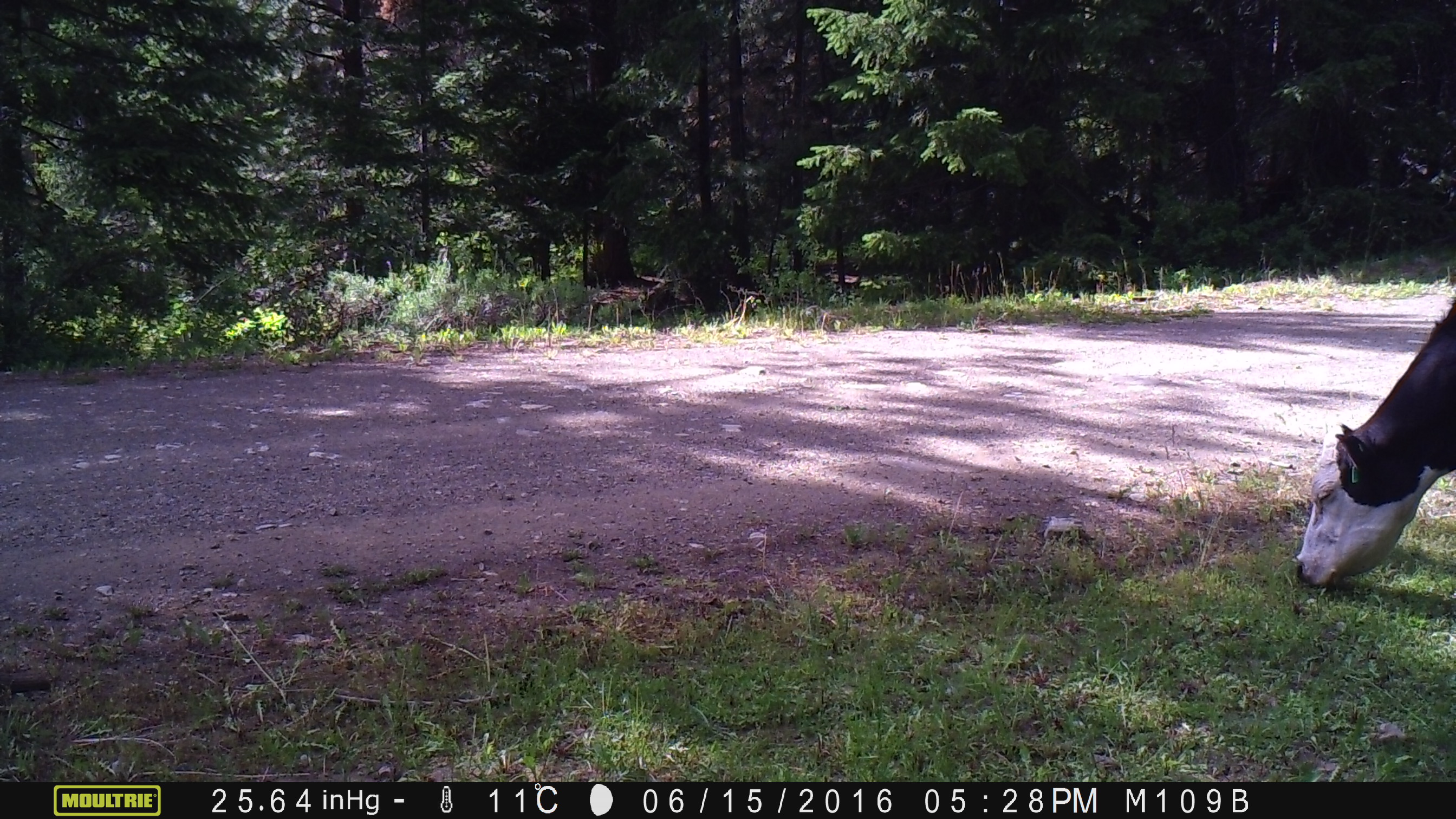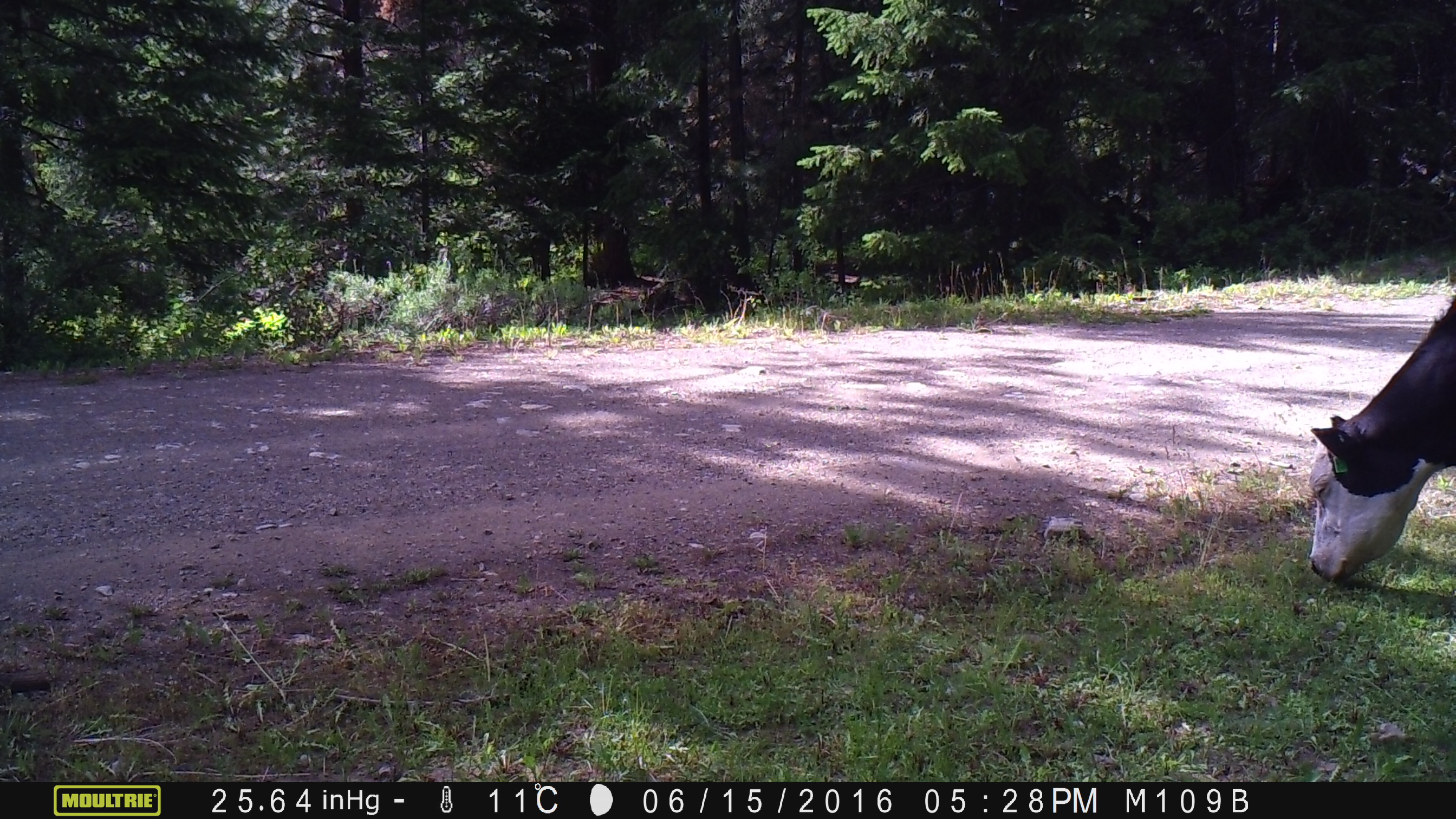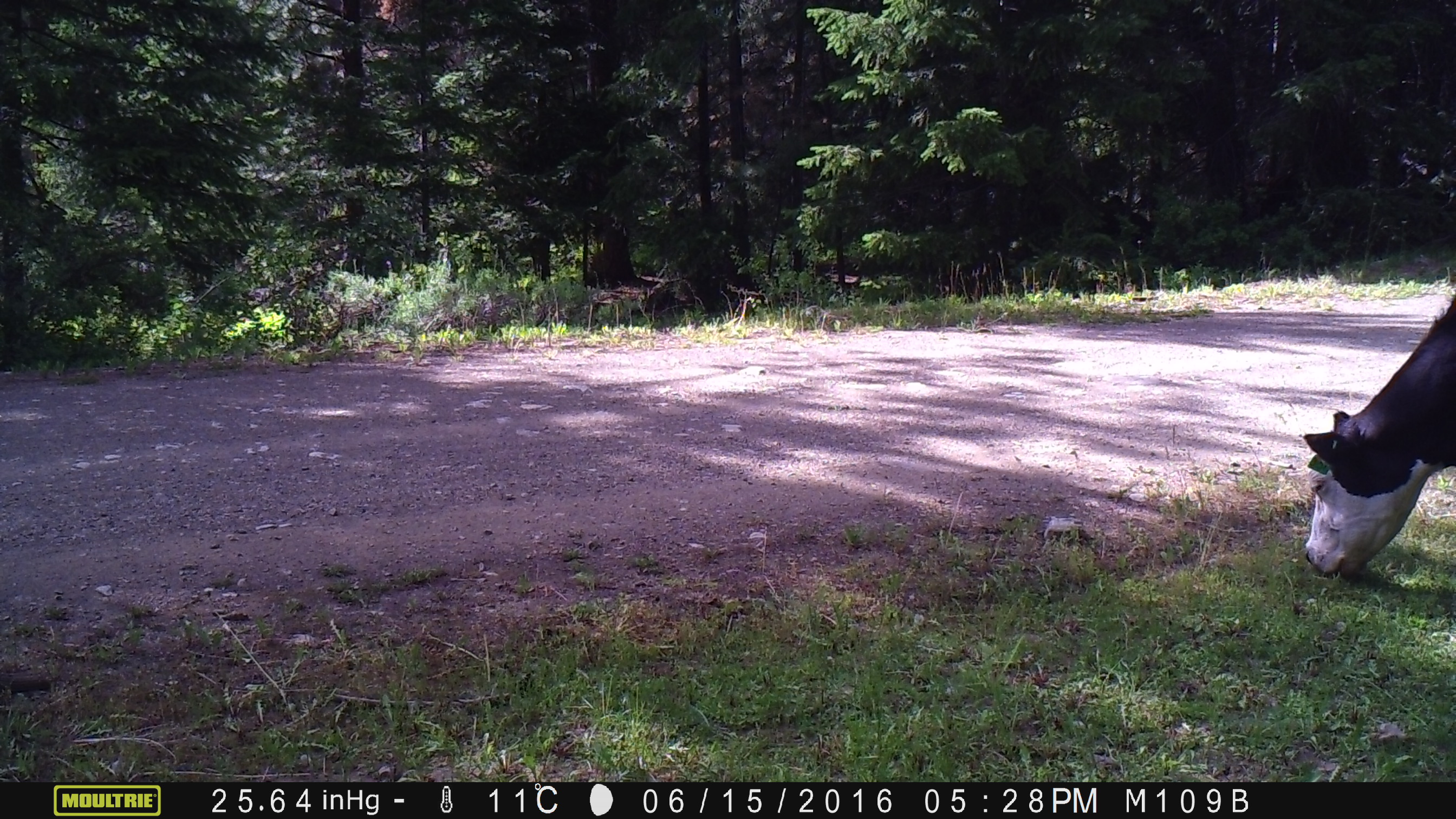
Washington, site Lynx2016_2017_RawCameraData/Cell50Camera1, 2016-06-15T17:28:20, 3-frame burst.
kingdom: Animalia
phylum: Chordata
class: Mammalia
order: Artiodactyla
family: Bovidae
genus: Bos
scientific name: Bos taurus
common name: domestic cattle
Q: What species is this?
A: Domestic cattle (Bos taurus).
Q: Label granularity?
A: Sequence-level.